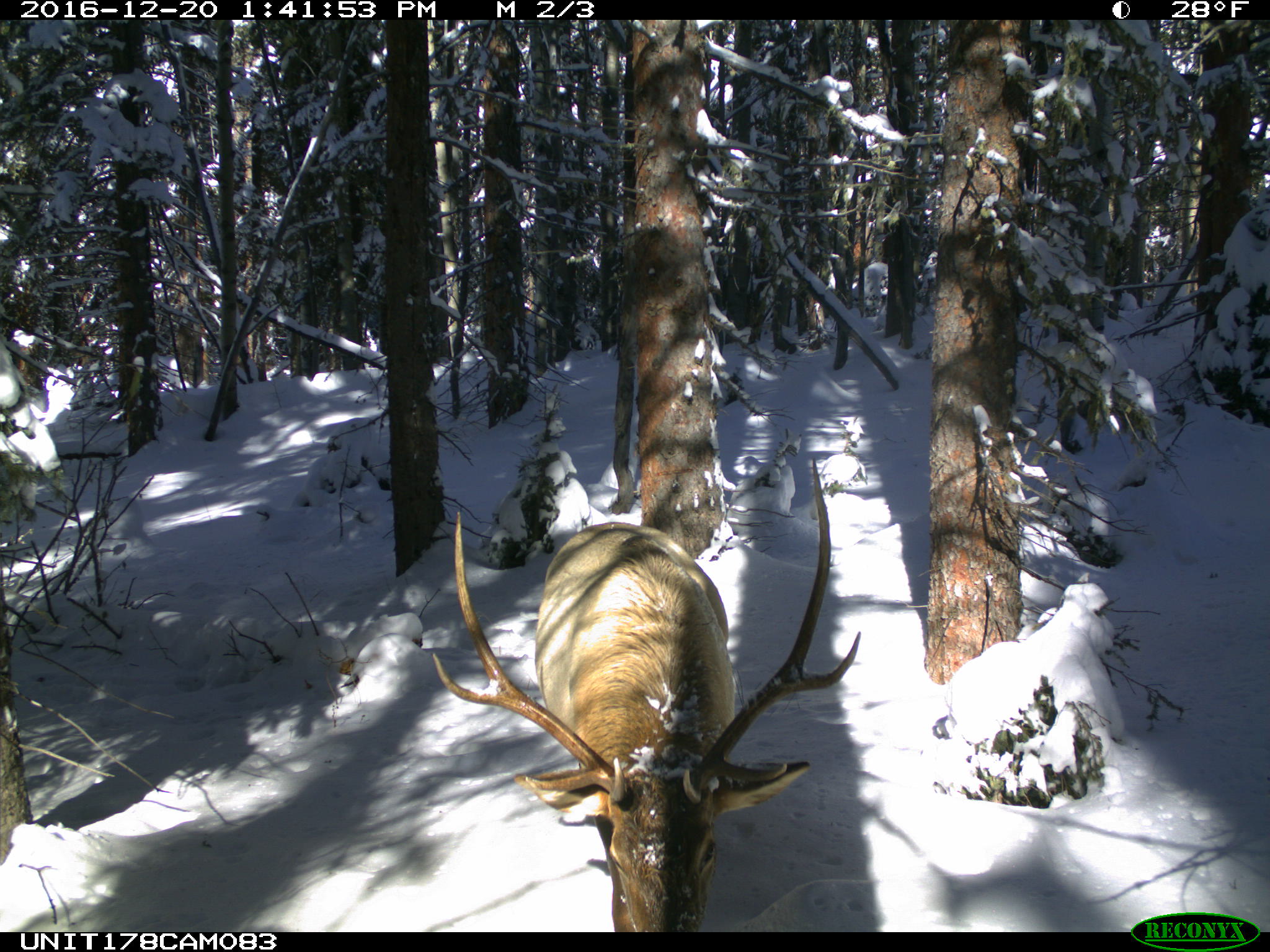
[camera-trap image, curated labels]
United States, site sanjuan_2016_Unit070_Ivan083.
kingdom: Animalia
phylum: Chordata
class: Mammalia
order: Artiodactyla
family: Cervidae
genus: Cervus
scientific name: Cervus elaphus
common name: red deer